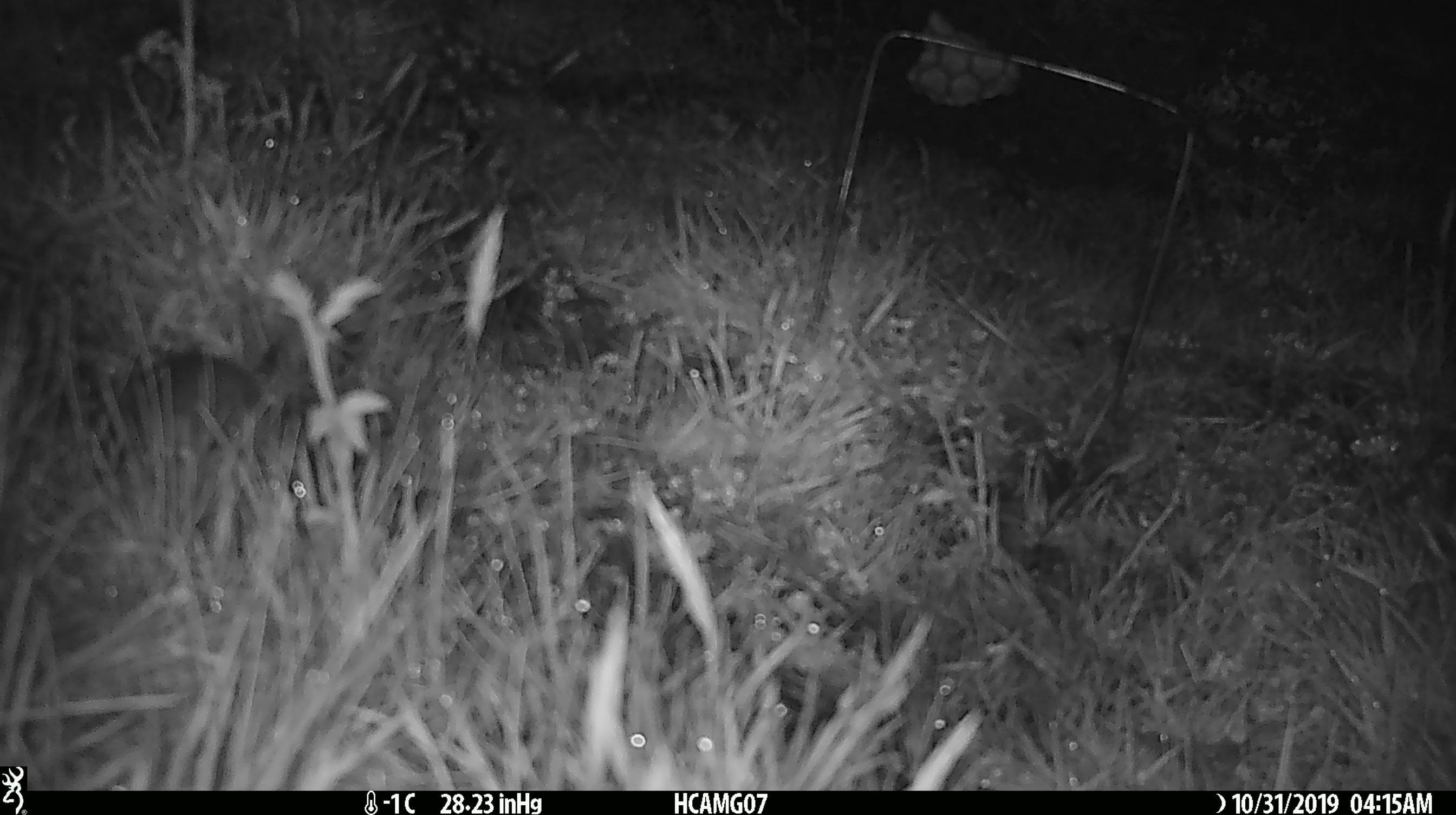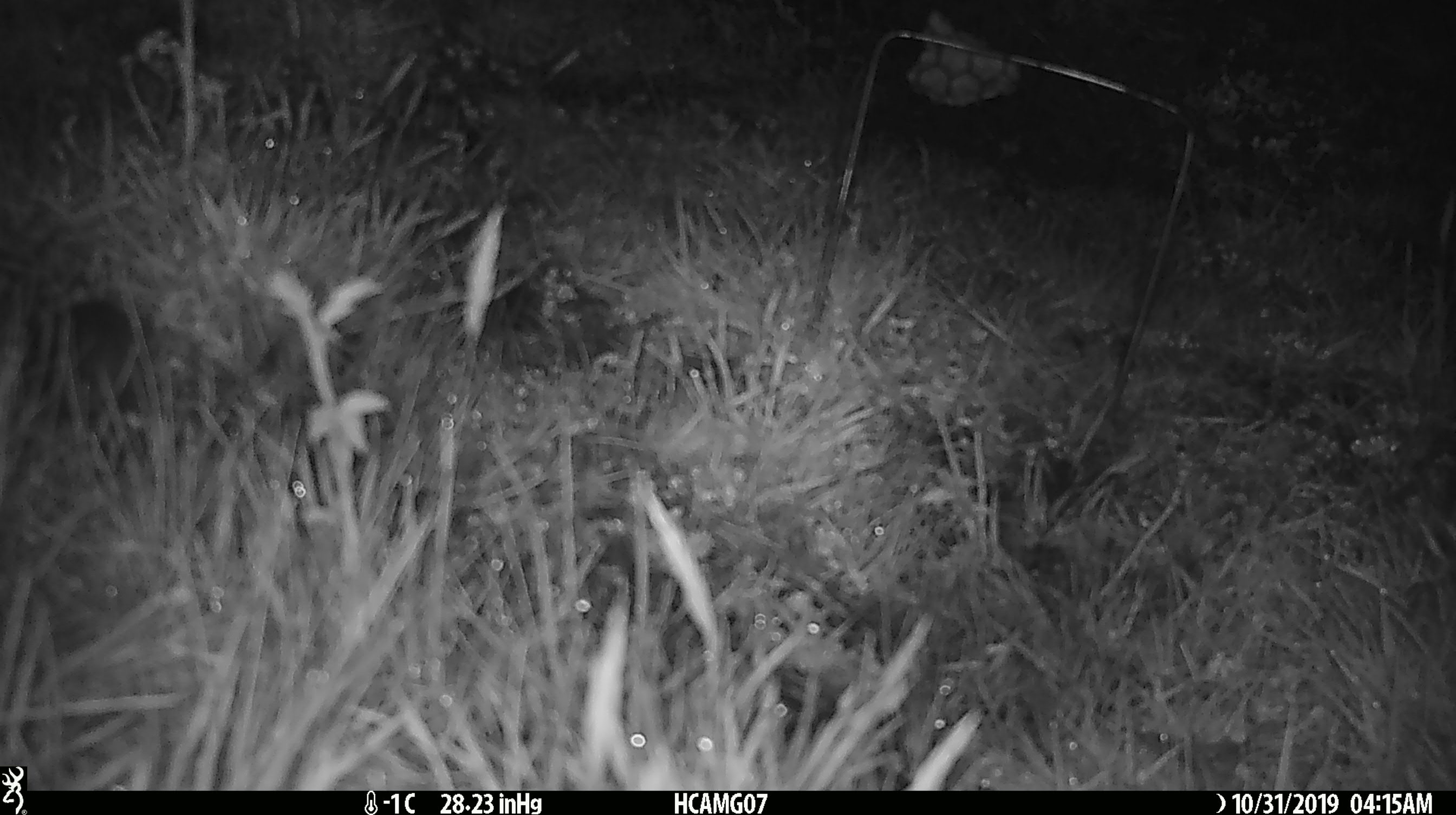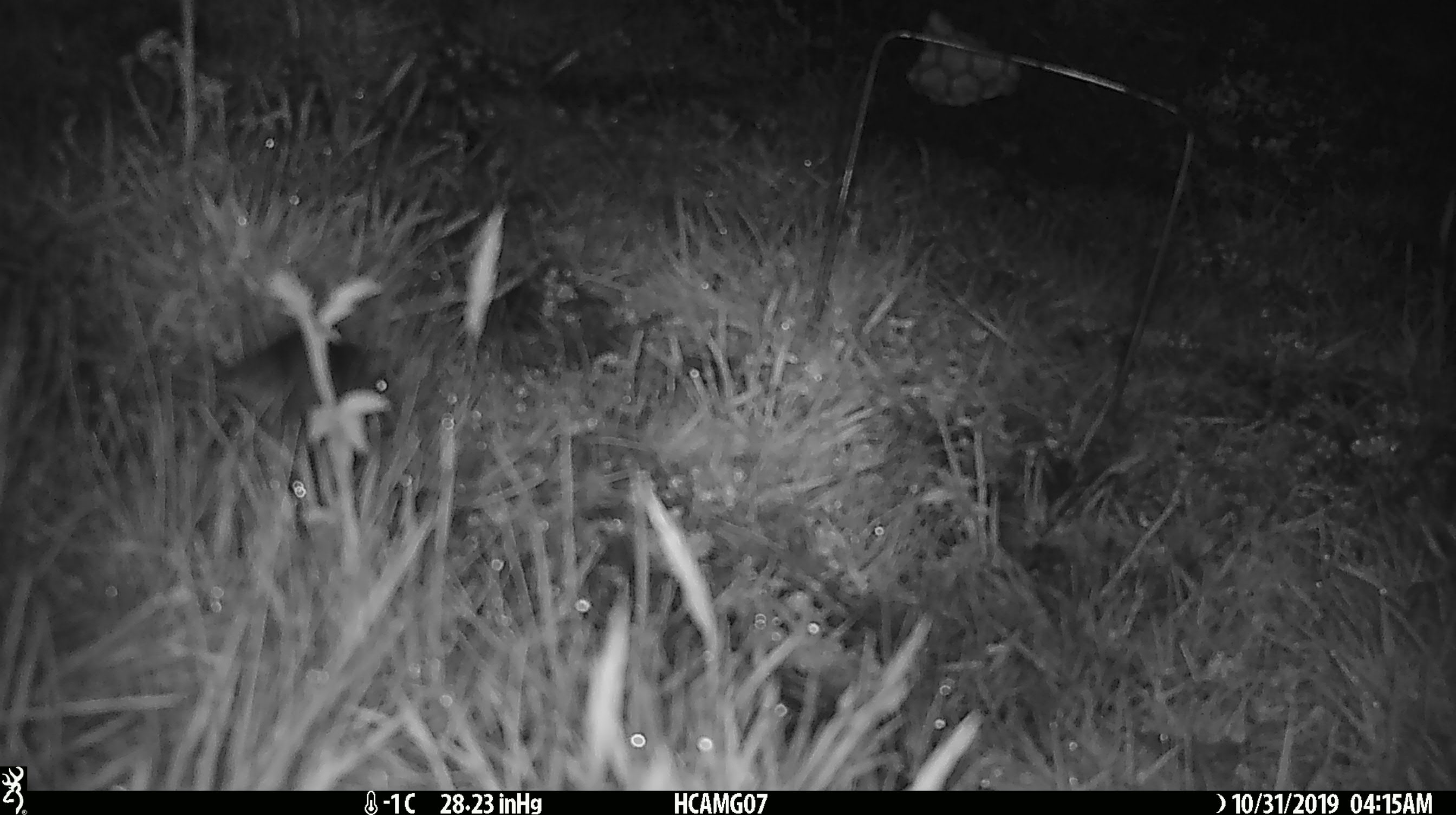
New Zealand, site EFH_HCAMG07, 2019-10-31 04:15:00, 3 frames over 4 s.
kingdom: Animalia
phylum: Chordata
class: Mammalia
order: Rodentia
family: Muridae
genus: Mus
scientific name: Mus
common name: mouse